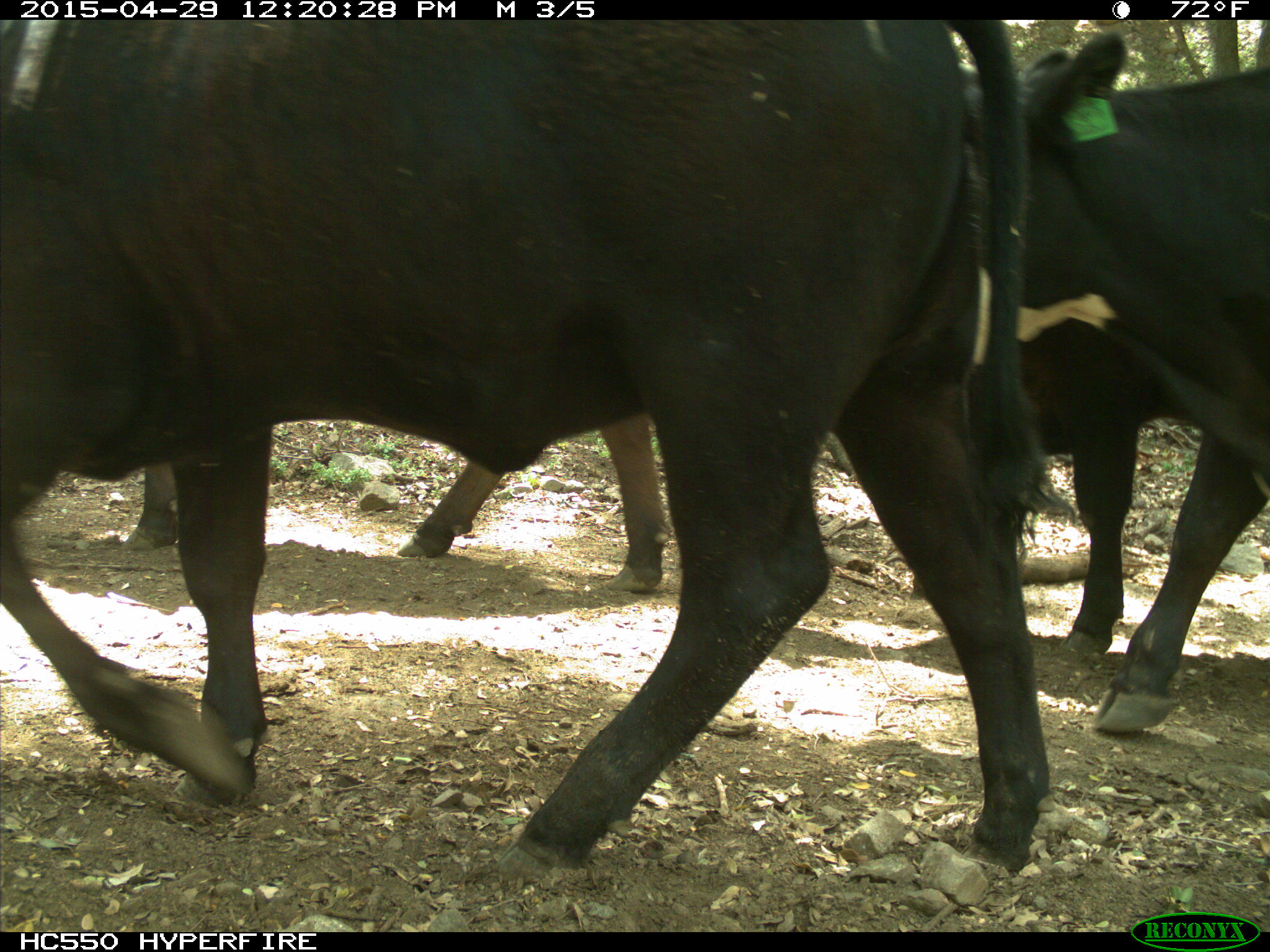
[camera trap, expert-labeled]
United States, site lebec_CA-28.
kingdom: Animalia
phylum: Chordata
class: Mammalia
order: Artiodactyla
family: Bovidae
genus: Bos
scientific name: Bos taurus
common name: domestic cow